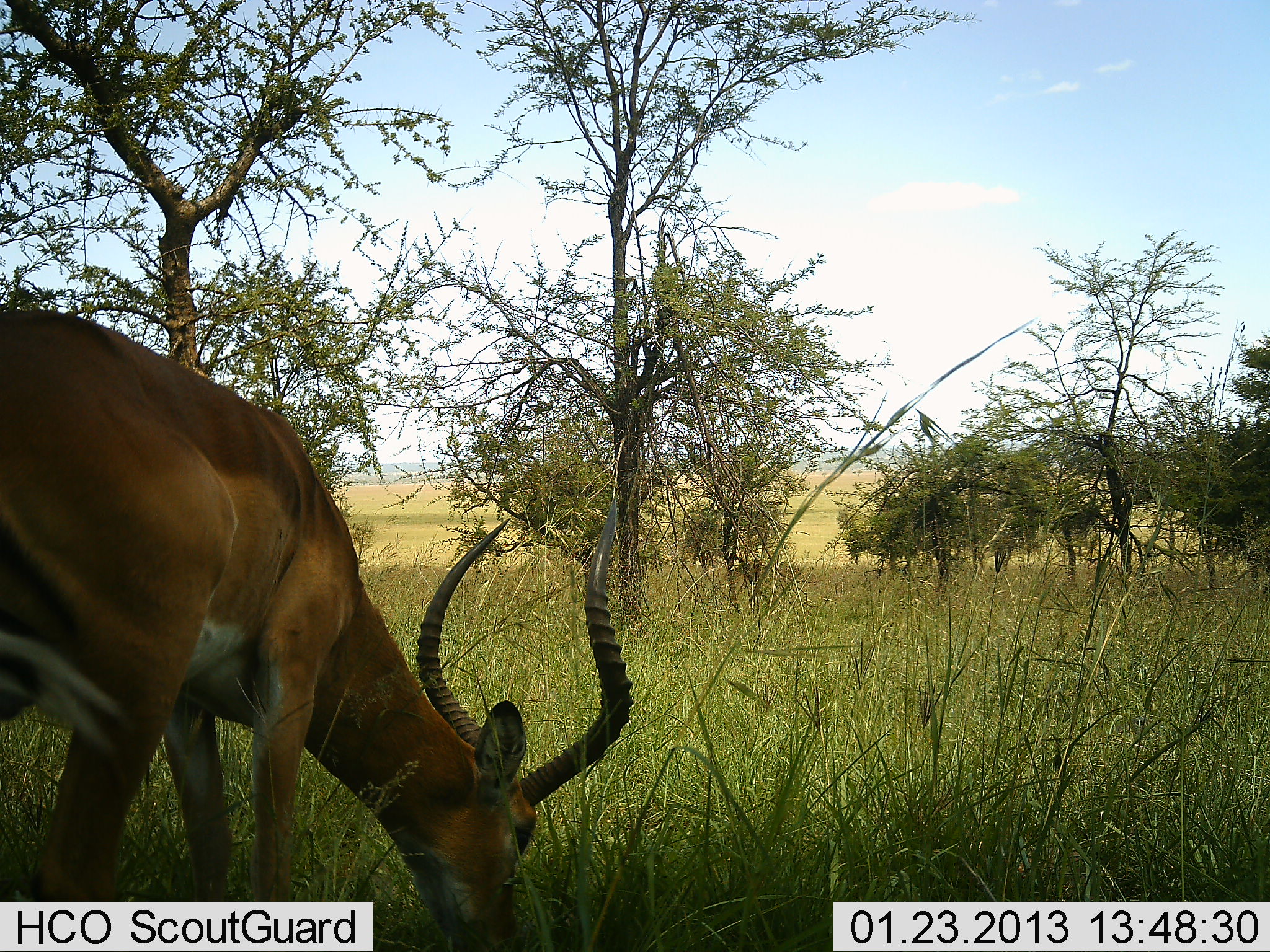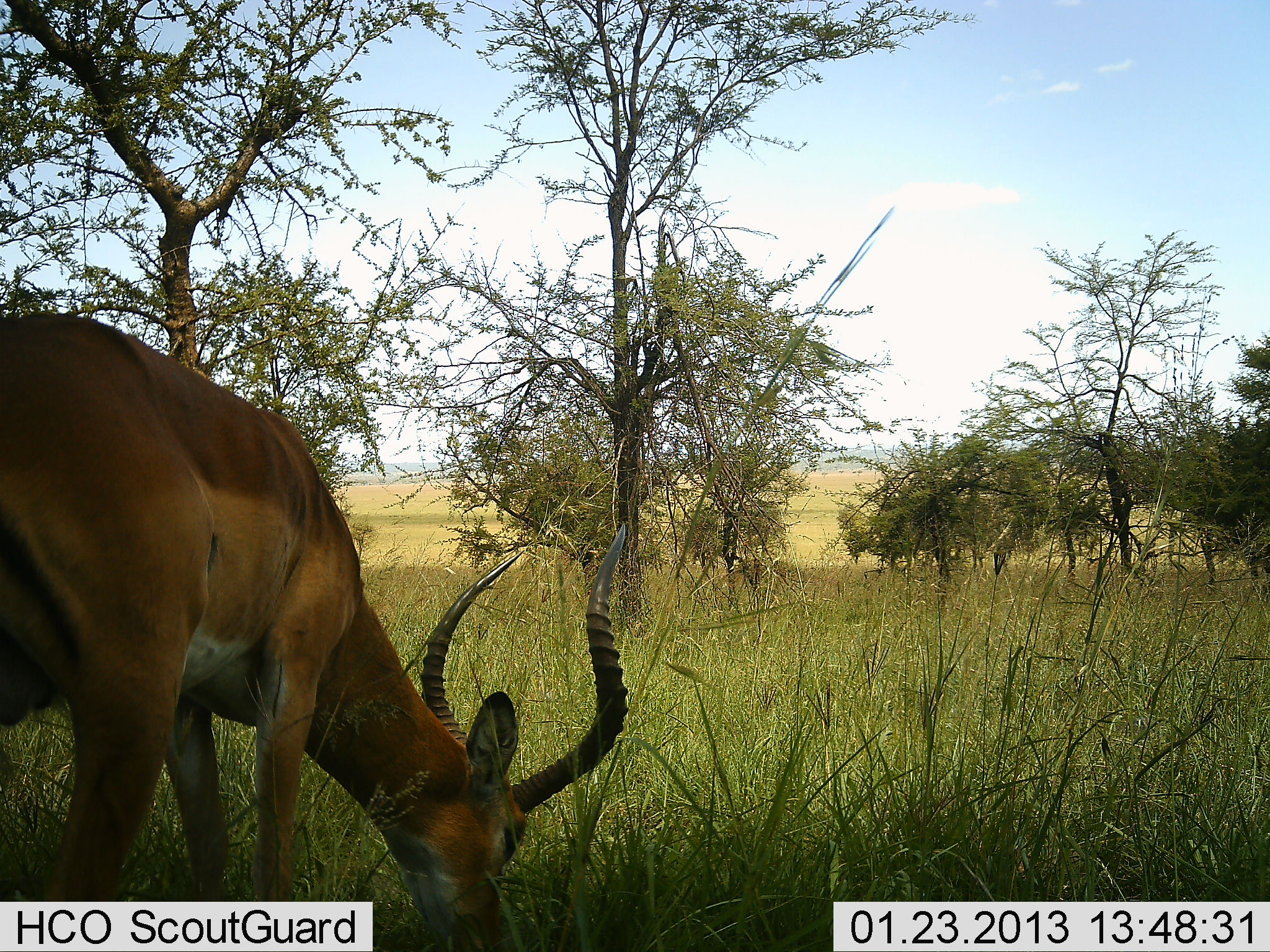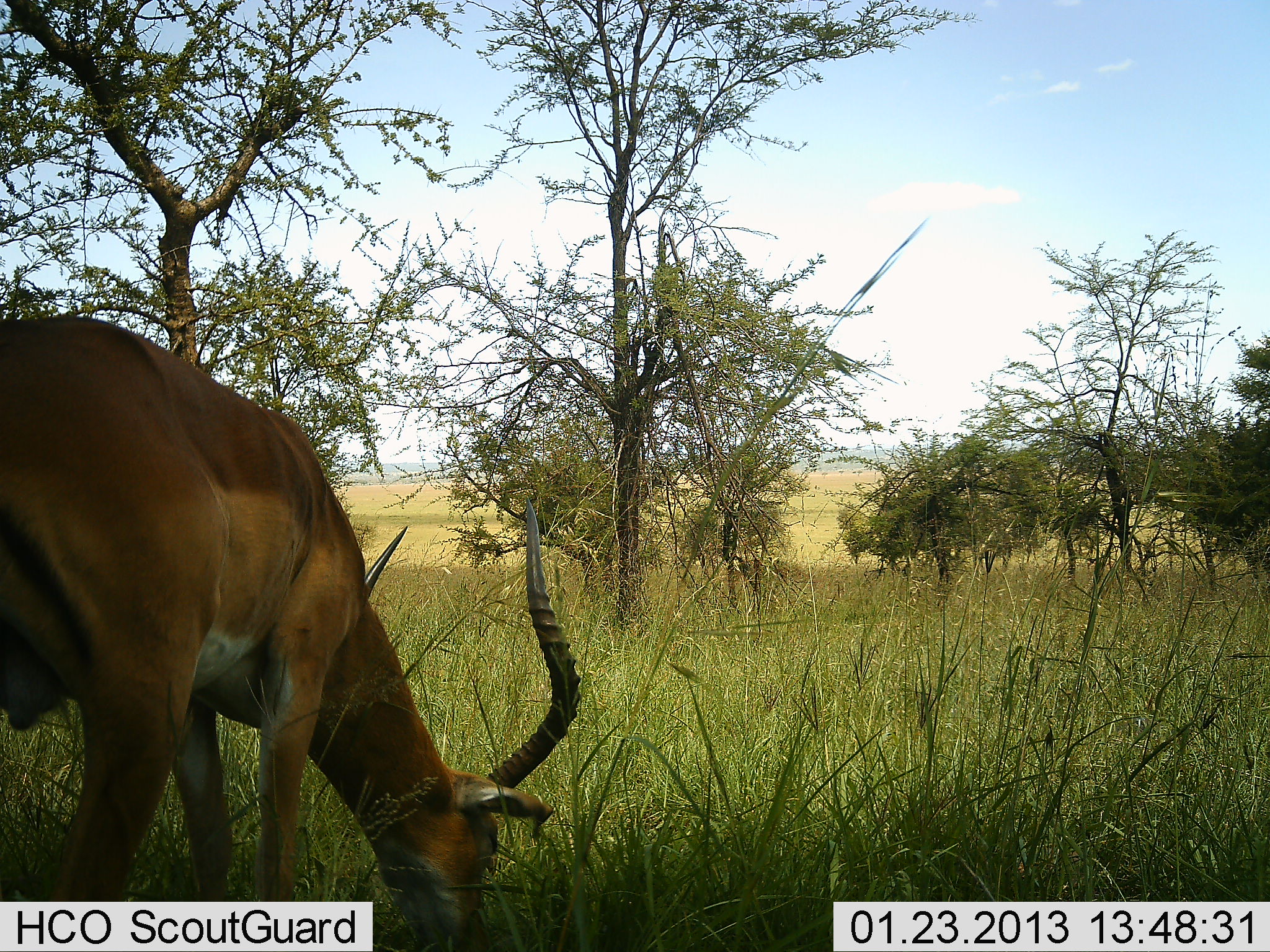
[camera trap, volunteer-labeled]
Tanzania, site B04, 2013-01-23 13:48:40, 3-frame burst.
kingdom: Animalia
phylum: Chordata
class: Mammalia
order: Artiodactyla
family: Bovidae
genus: Aepyceros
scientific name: Aepyceros melampus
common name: impala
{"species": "impala (Aepyceros melampus)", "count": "1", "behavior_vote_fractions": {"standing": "28%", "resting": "0%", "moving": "0%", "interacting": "0%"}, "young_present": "0%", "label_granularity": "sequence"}